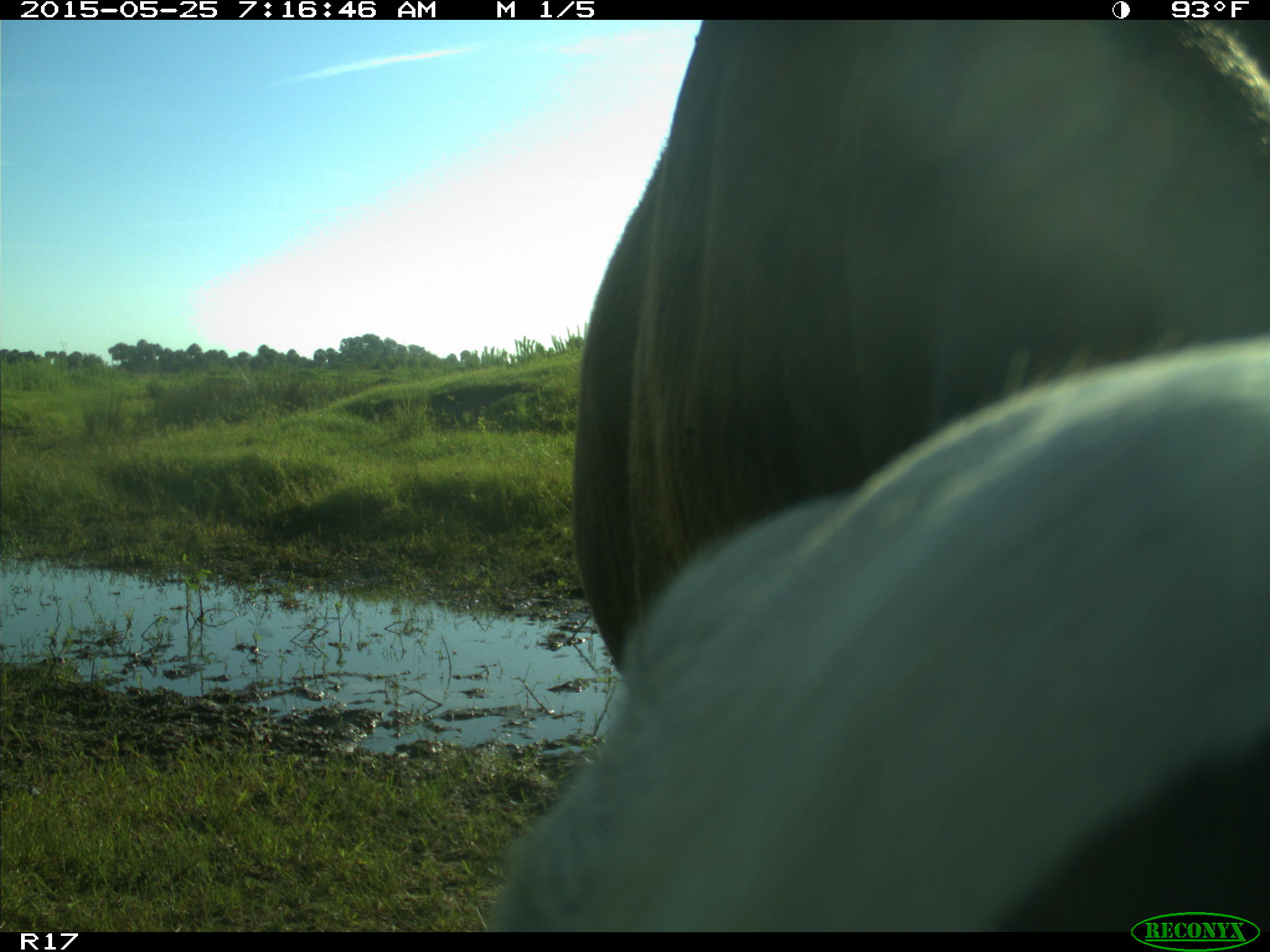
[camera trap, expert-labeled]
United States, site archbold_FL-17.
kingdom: Animalia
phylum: Chordata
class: Mammalia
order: Artiodactyla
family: Bovidae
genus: Bos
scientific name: Bos taurus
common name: domestic cow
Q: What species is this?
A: Bos taurus (domestic cow).